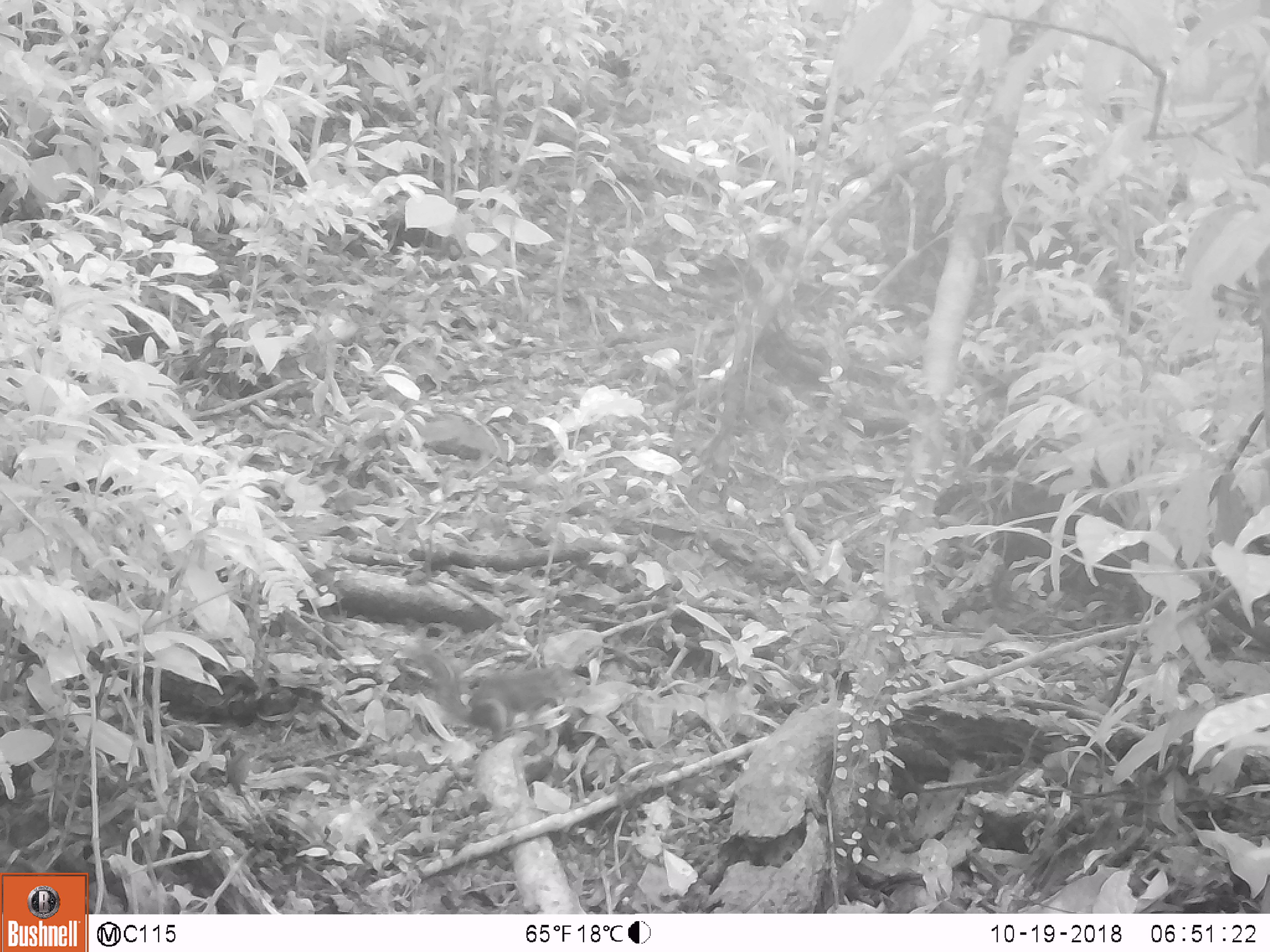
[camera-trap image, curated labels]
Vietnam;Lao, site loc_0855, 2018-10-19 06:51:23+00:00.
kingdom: Animalia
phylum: Chordata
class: Mammalia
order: Rodentia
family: Sciuridae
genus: Dremomys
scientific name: Dremomys rufigenis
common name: red-cheeked squirrel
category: red cheeked squirrel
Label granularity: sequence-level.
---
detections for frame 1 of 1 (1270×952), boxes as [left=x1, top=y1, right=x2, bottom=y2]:
red cheeked squirrel: [left=404, top=640, right=592, bottom=747]